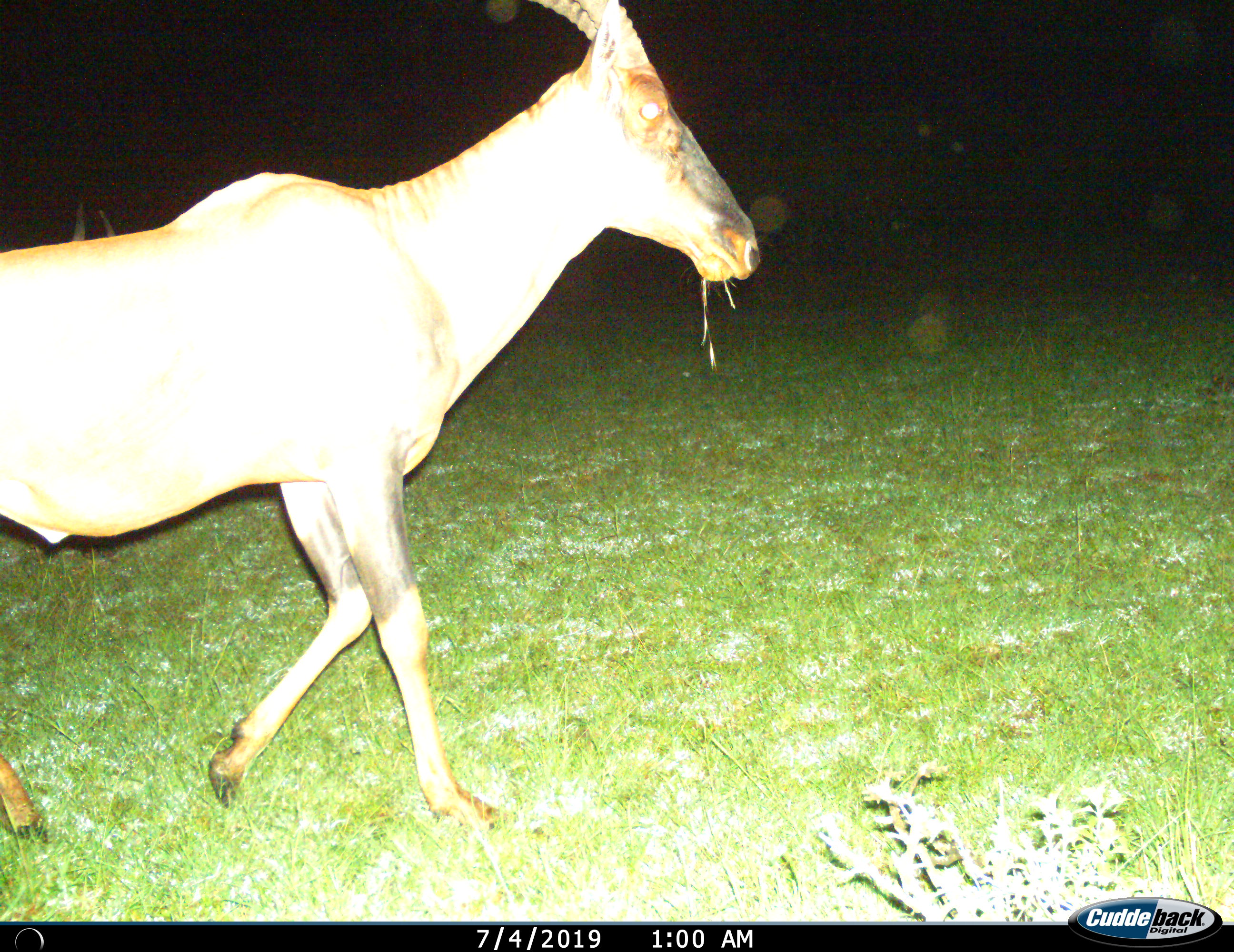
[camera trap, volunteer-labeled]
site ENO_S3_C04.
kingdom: Animalia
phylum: Chordata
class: Mammalia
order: Artiodactyla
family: Bovidae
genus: Damaliscus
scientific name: Damaliscus lunatus jimela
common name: topi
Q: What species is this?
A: Topi (Damaliscus lunatus jimela).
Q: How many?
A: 1.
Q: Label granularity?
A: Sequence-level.